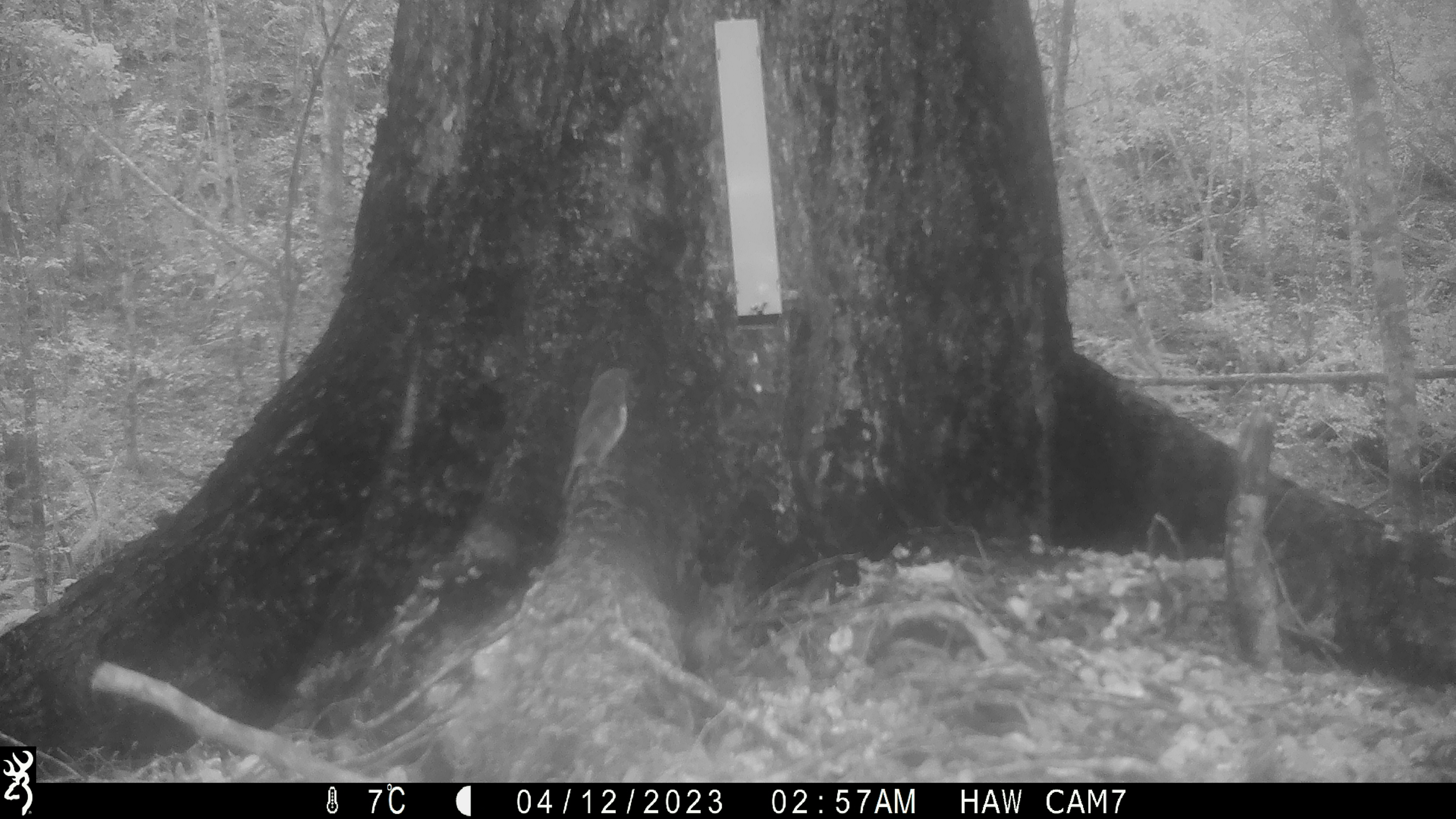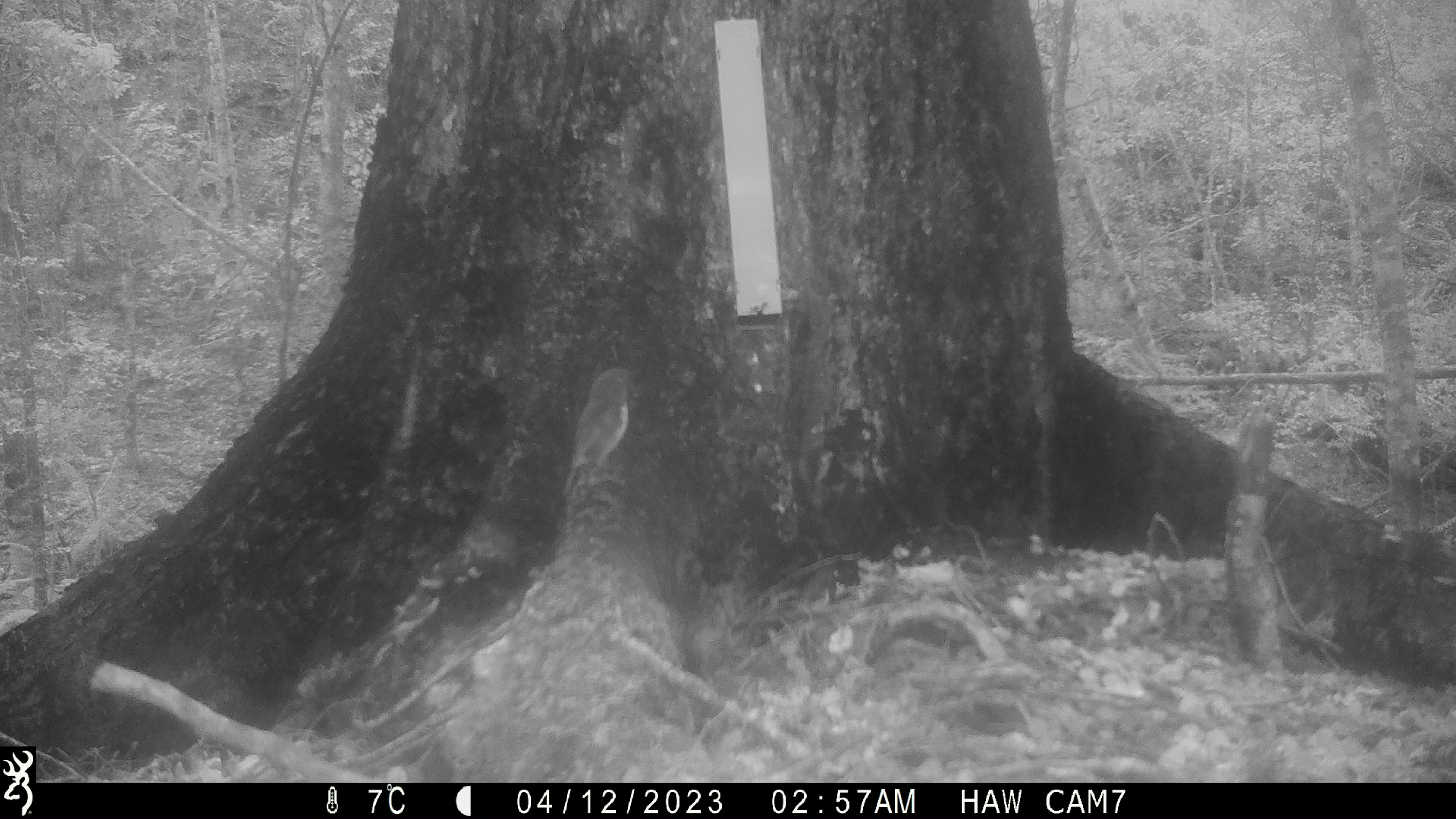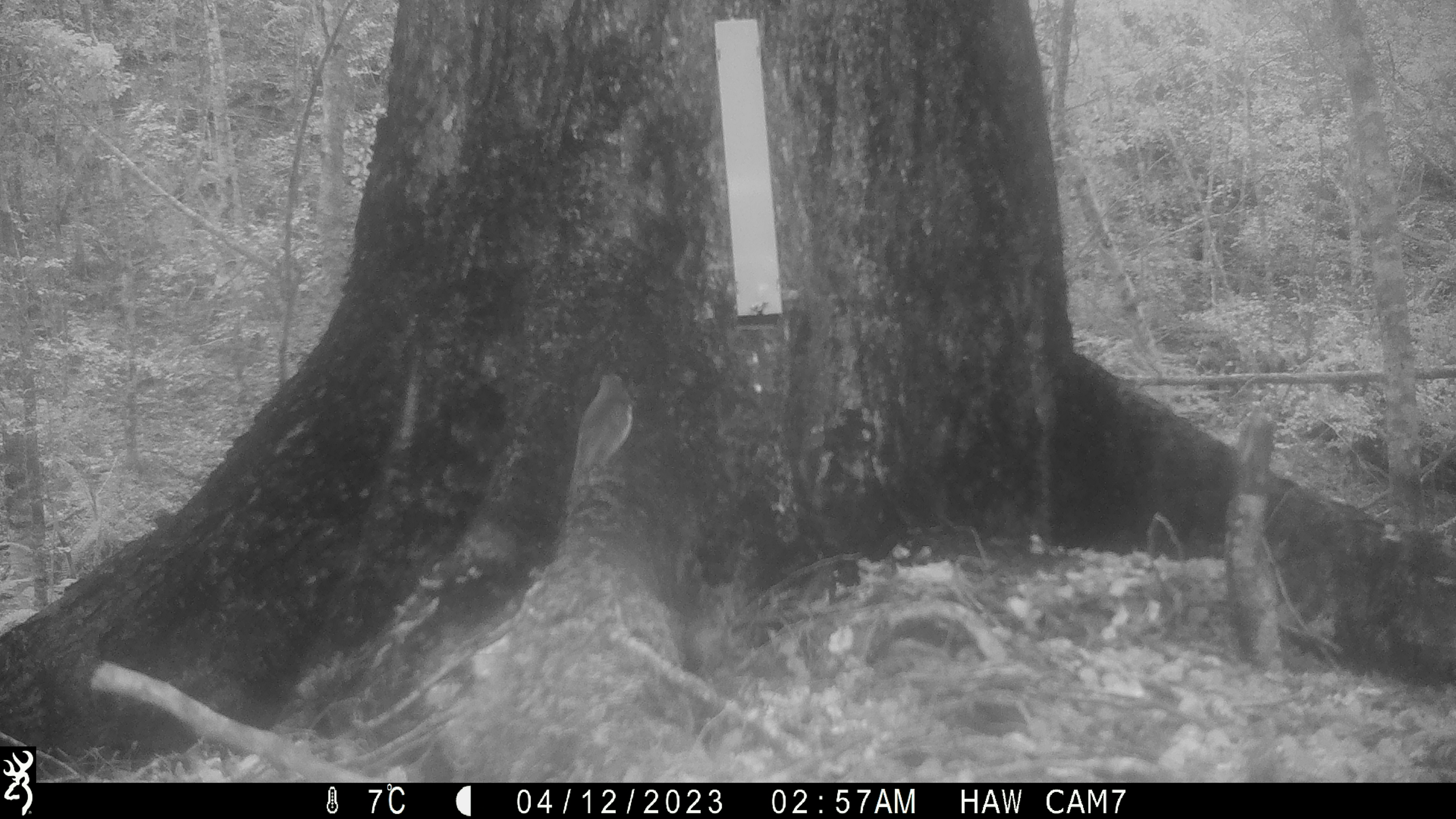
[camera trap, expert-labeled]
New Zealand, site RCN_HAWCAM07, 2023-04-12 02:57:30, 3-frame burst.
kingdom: Animalia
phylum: Chordata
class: Aves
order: Passeriformes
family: Petroicidae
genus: Petroica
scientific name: Petroica australis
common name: new zealand robin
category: robin